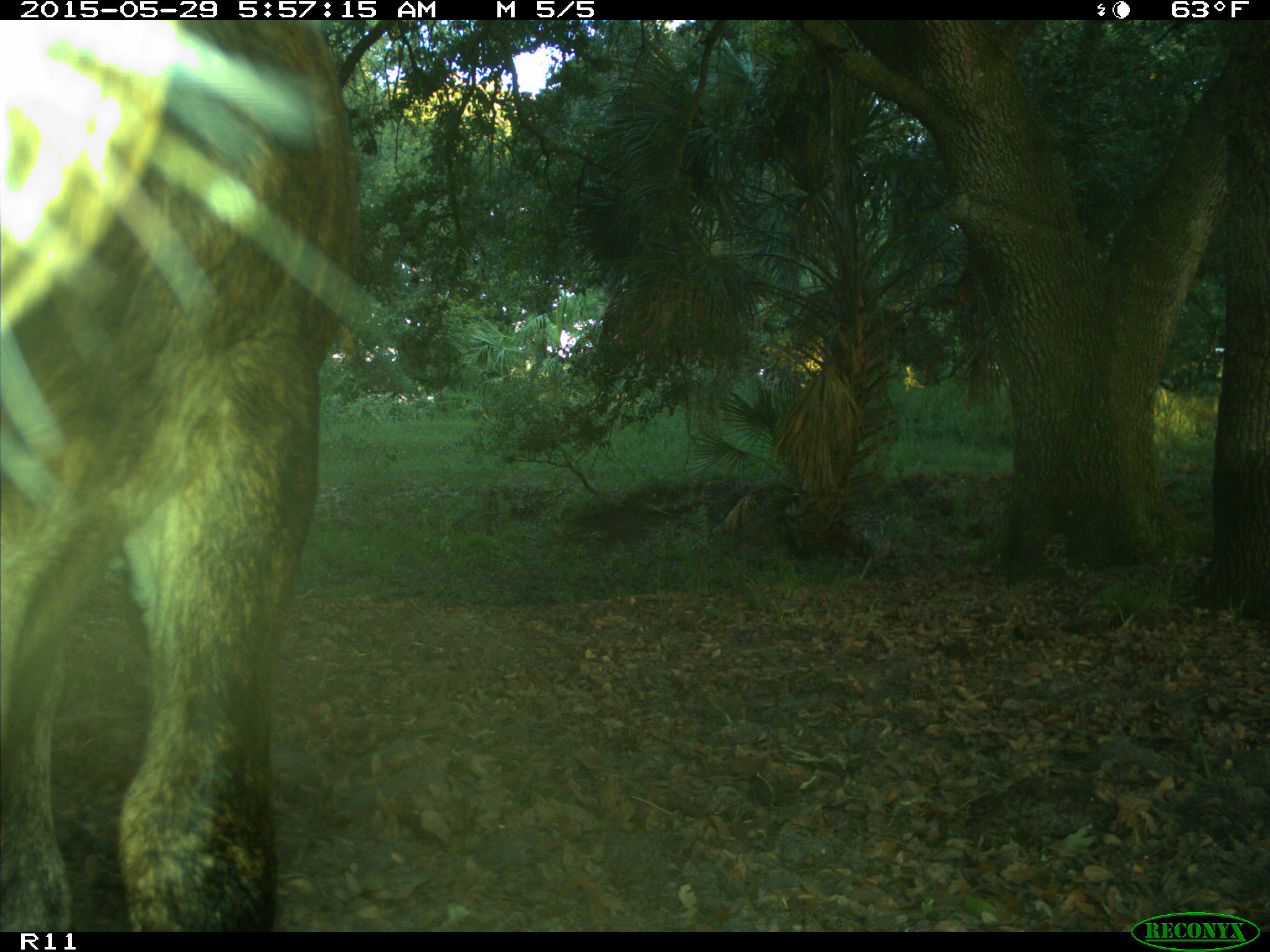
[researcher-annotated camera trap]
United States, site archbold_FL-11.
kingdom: Animalia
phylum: Chordata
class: Mammalia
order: Artiodactyla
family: Bovidae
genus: Bos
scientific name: Bos taurus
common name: domestic cow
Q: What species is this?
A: Bos taurus (domestic cow).